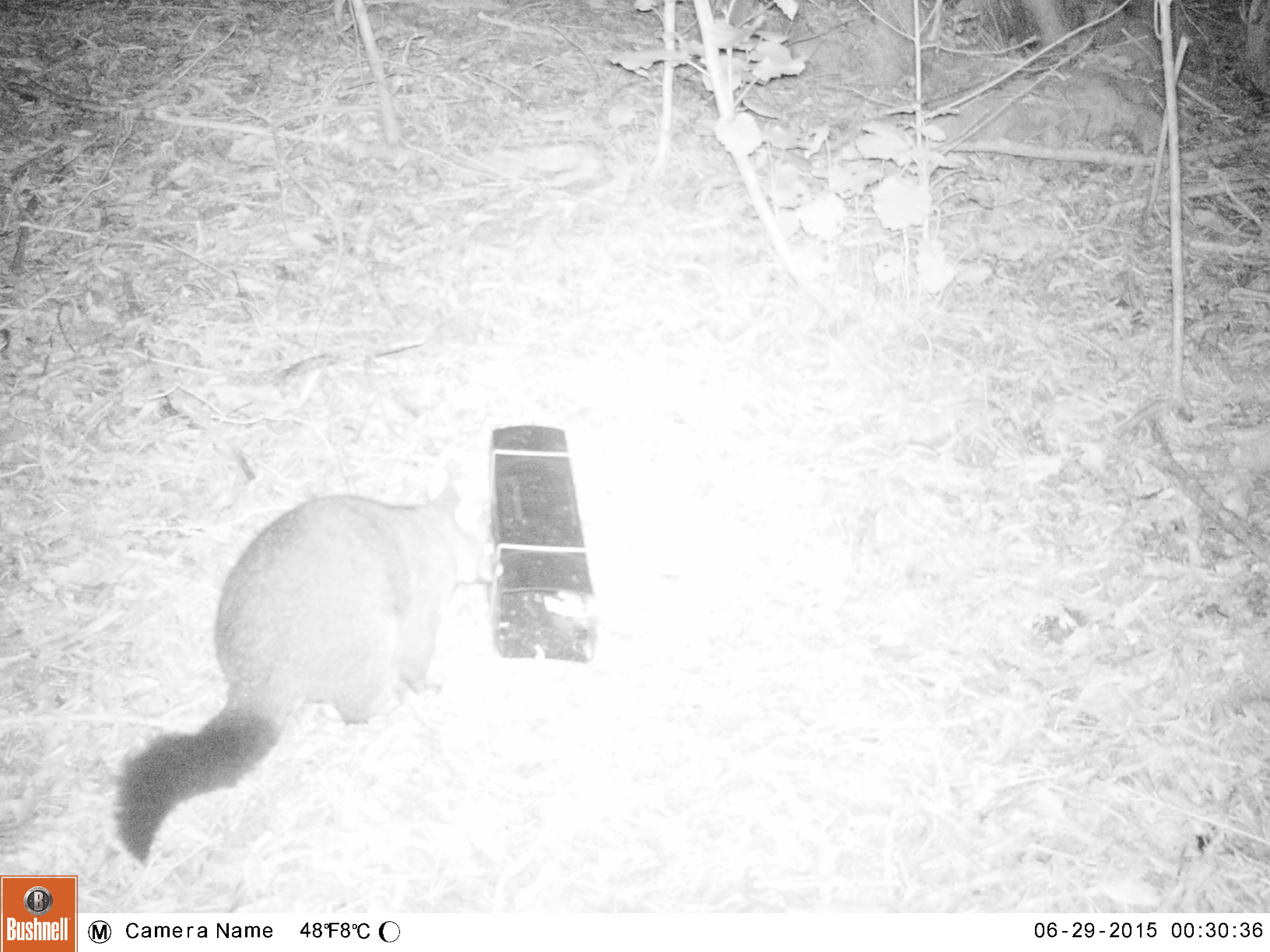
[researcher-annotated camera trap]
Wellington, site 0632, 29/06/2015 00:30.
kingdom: Animalia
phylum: Chordata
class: Mammalia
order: Didelphimorphia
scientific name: Didelphimorphia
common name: possum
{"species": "possum (Didelphimorphia)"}